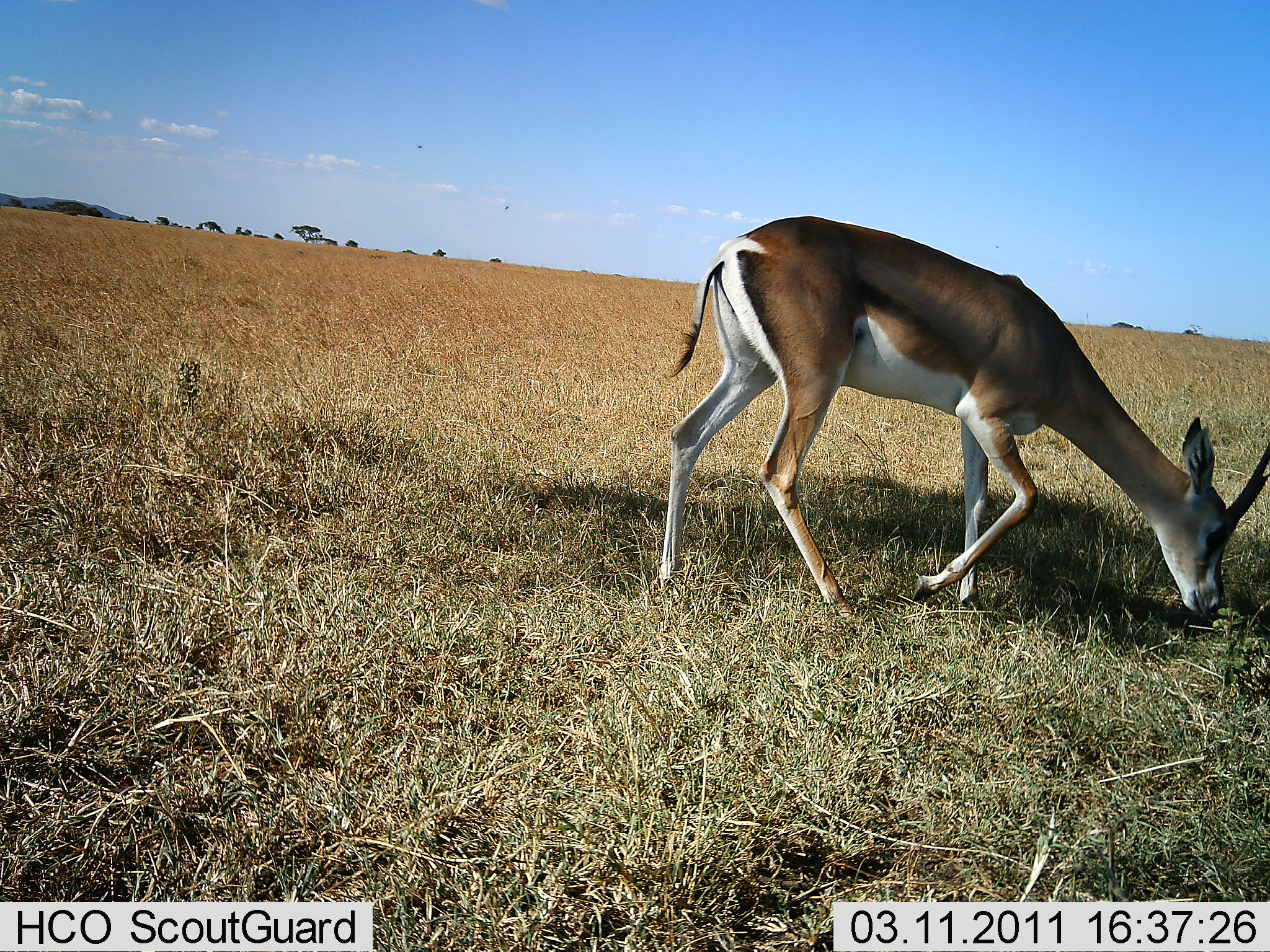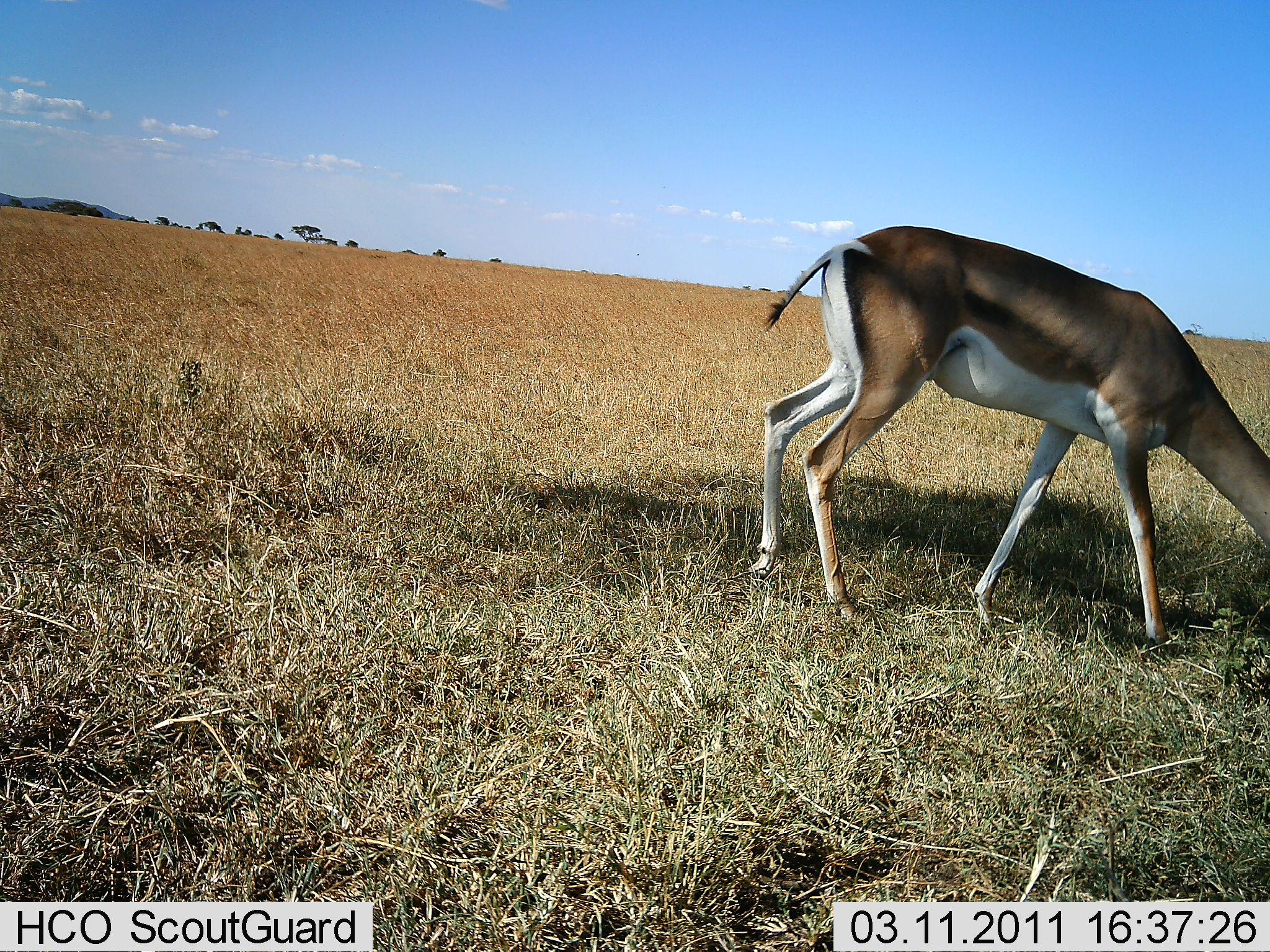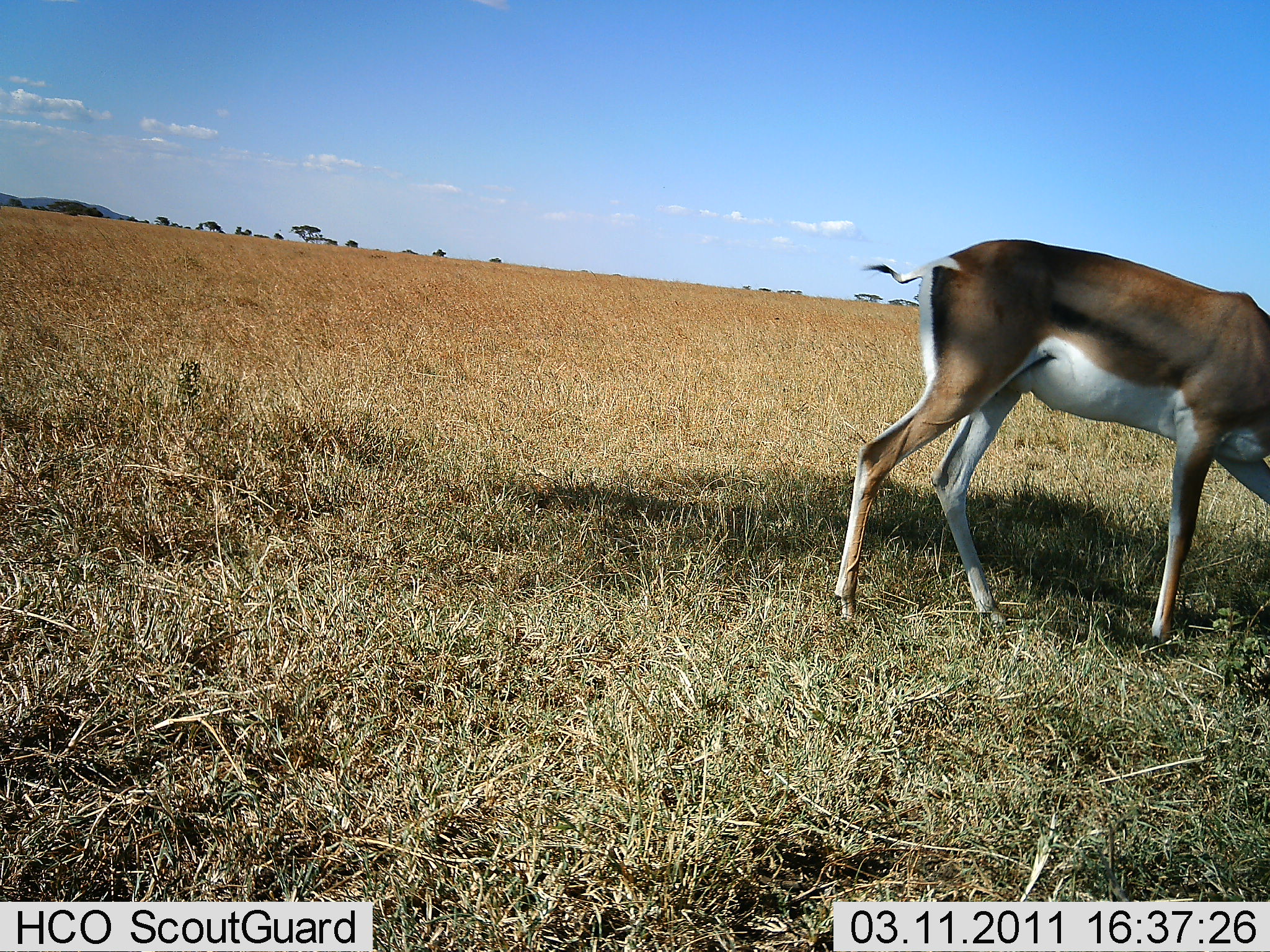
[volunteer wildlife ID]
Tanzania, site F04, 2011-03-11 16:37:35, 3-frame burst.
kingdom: Animalia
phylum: Chordata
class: Mammalia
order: Artiodactyla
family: Bovidae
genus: Nanger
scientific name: Nanger granti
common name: grant's gazelle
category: gazellegrants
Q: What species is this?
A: Gazellegrants (grant's gazelle) (Nanger granti).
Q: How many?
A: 1.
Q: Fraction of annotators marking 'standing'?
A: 36%.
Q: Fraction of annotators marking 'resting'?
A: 0%.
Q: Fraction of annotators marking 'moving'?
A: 27%.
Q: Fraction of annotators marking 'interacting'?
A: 0%.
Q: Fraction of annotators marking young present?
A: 0%.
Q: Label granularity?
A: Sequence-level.